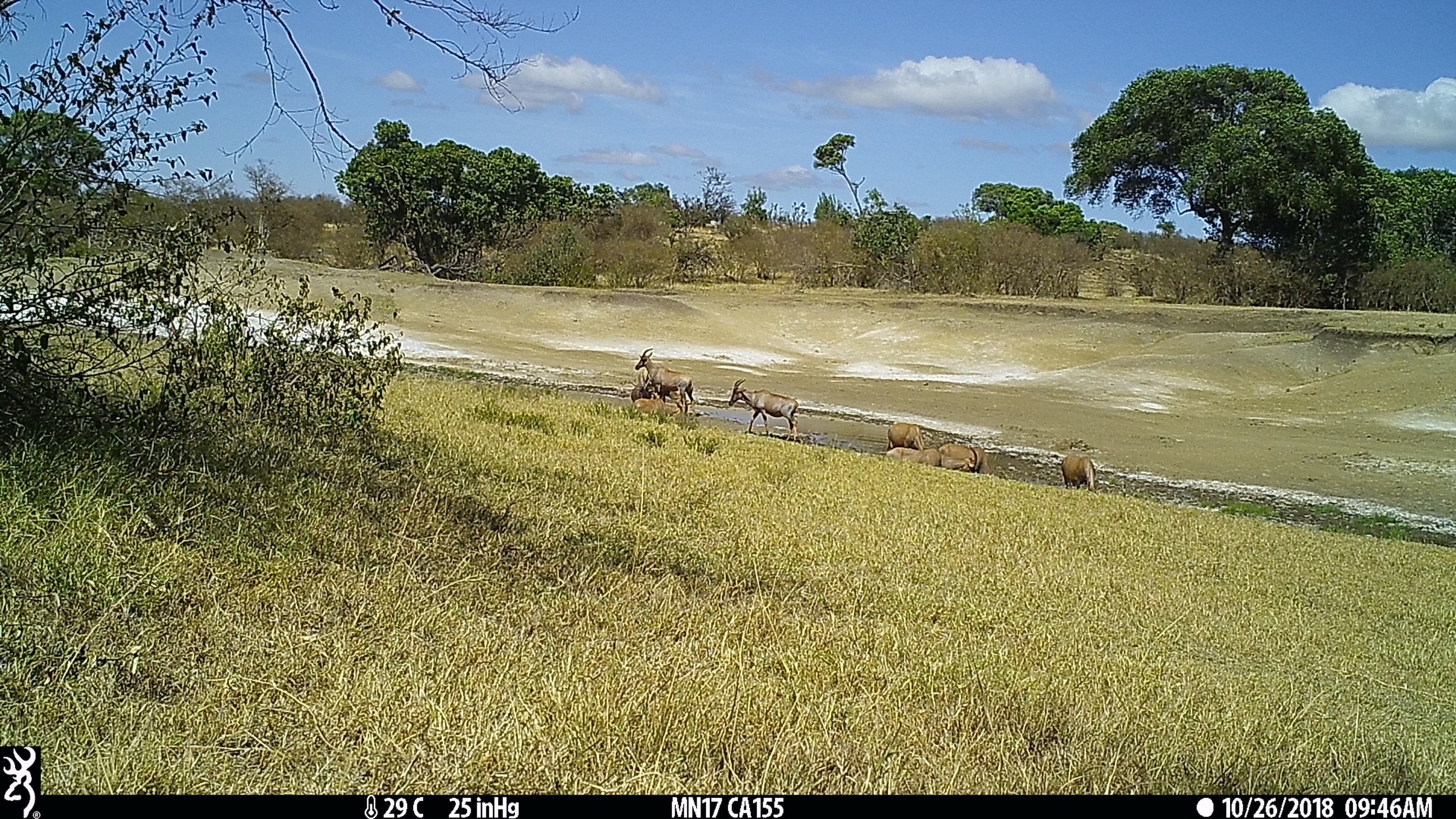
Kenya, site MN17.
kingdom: Animalia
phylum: Chordata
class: Mammalia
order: Artiodactyla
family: Bovidae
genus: Damaliscus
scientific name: Damaliscus lunatus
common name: topi